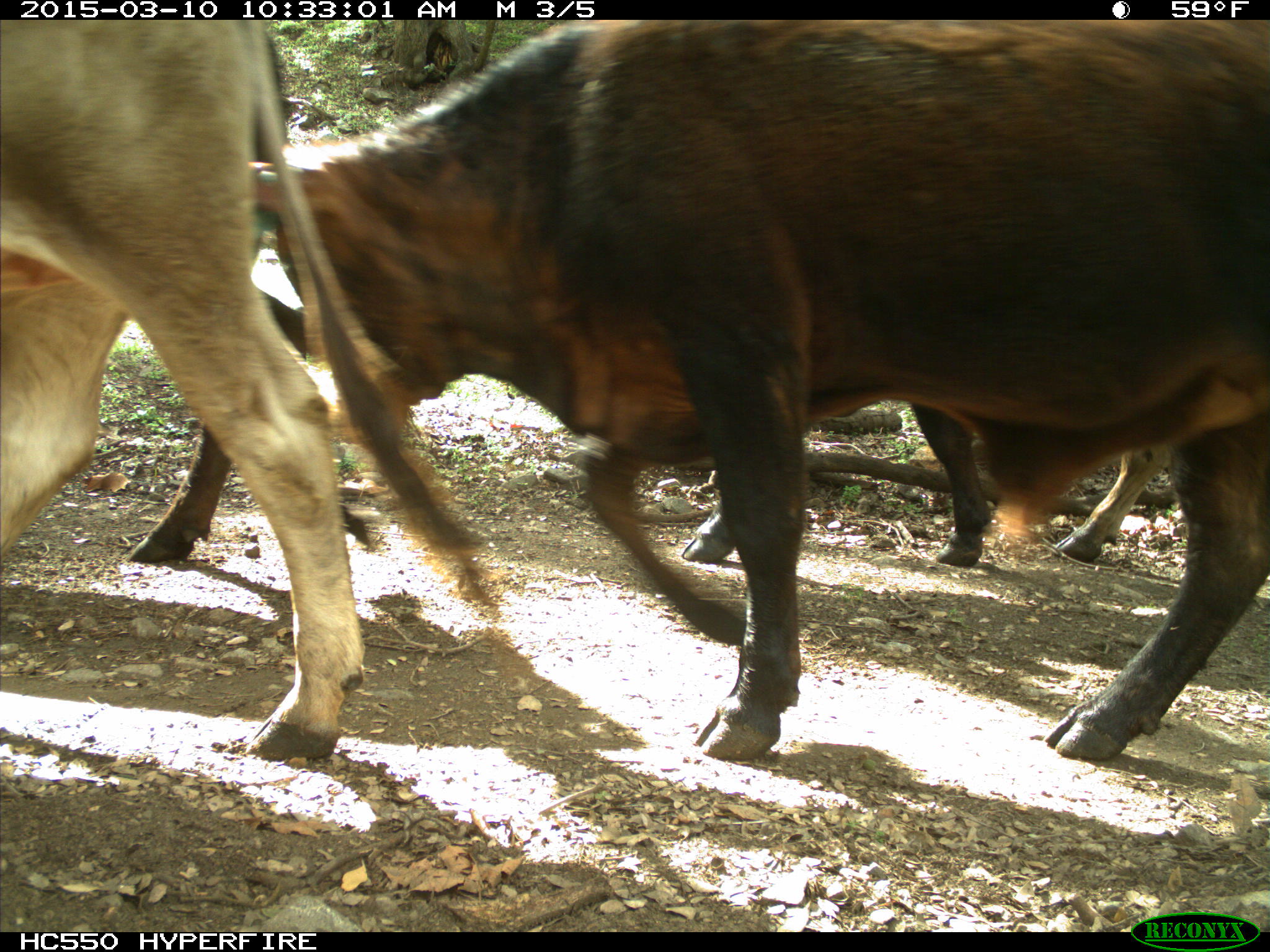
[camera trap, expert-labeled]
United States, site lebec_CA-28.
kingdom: Animalia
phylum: Chordata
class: Mammalia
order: Artiodactyla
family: Bovidae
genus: Bos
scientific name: Bos taurus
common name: domestic cow